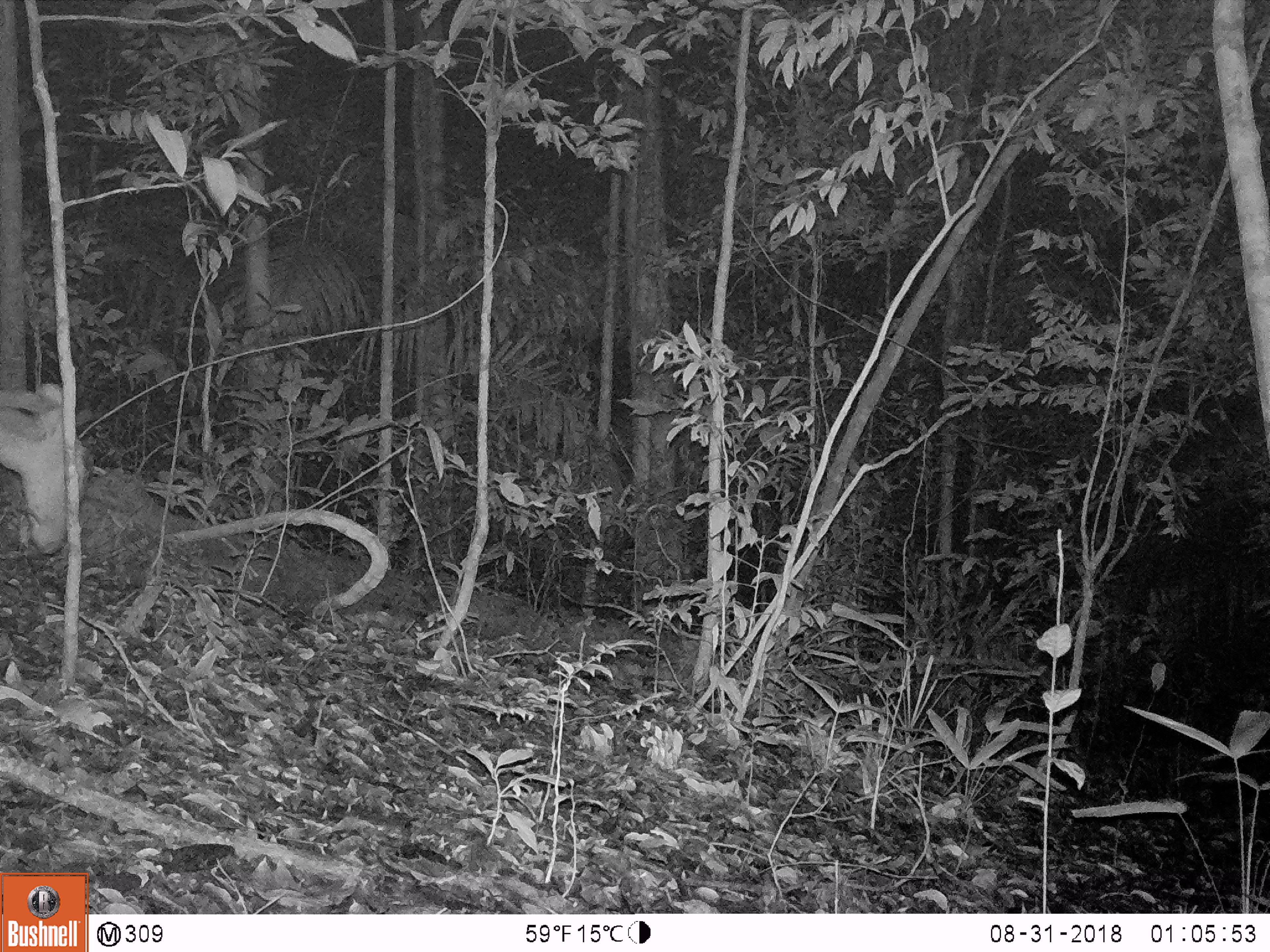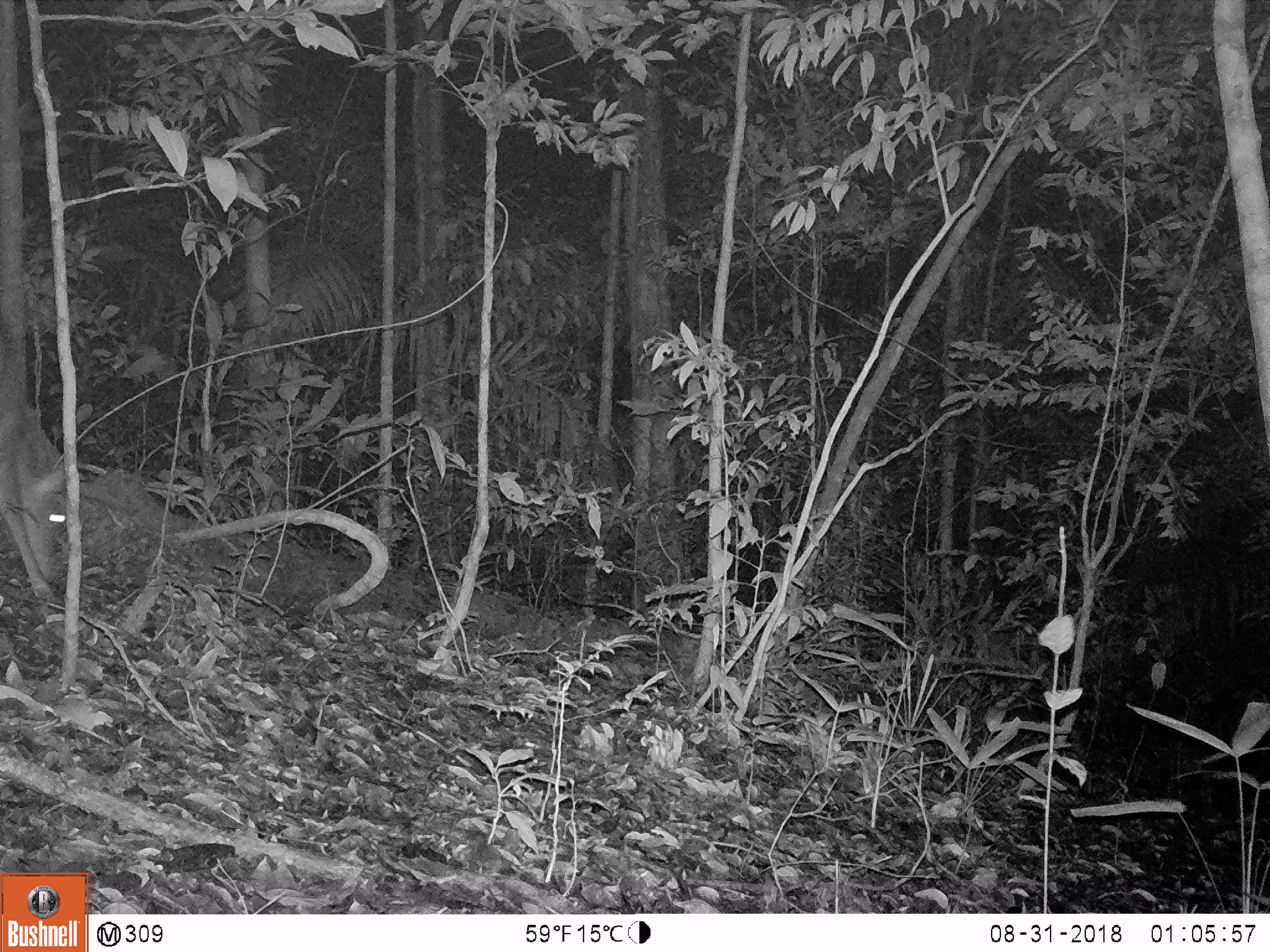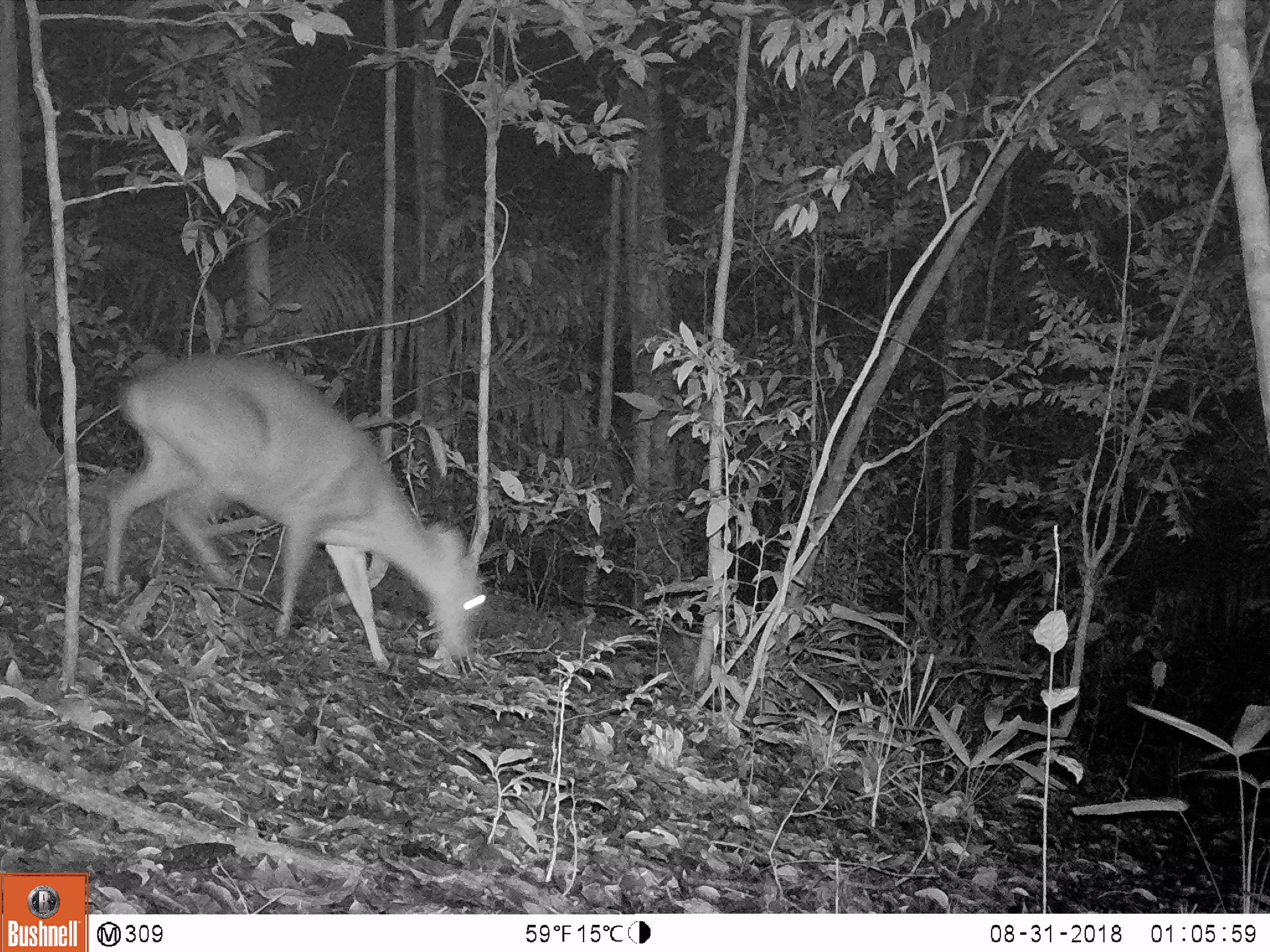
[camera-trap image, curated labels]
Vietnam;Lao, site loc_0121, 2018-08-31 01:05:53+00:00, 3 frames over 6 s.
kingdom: Animalia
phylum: Chordata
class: Mammalia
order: Artiodactyla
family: Cervidae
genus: Muntiacus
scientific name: Muntiacus vuquangensis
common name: large-antlered muntjac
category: large antlered muntjac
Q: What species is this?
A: Large antlered muntjac (large-antlered muntjac) (Muntiacus vuquangensis).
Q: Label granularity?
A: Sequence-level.